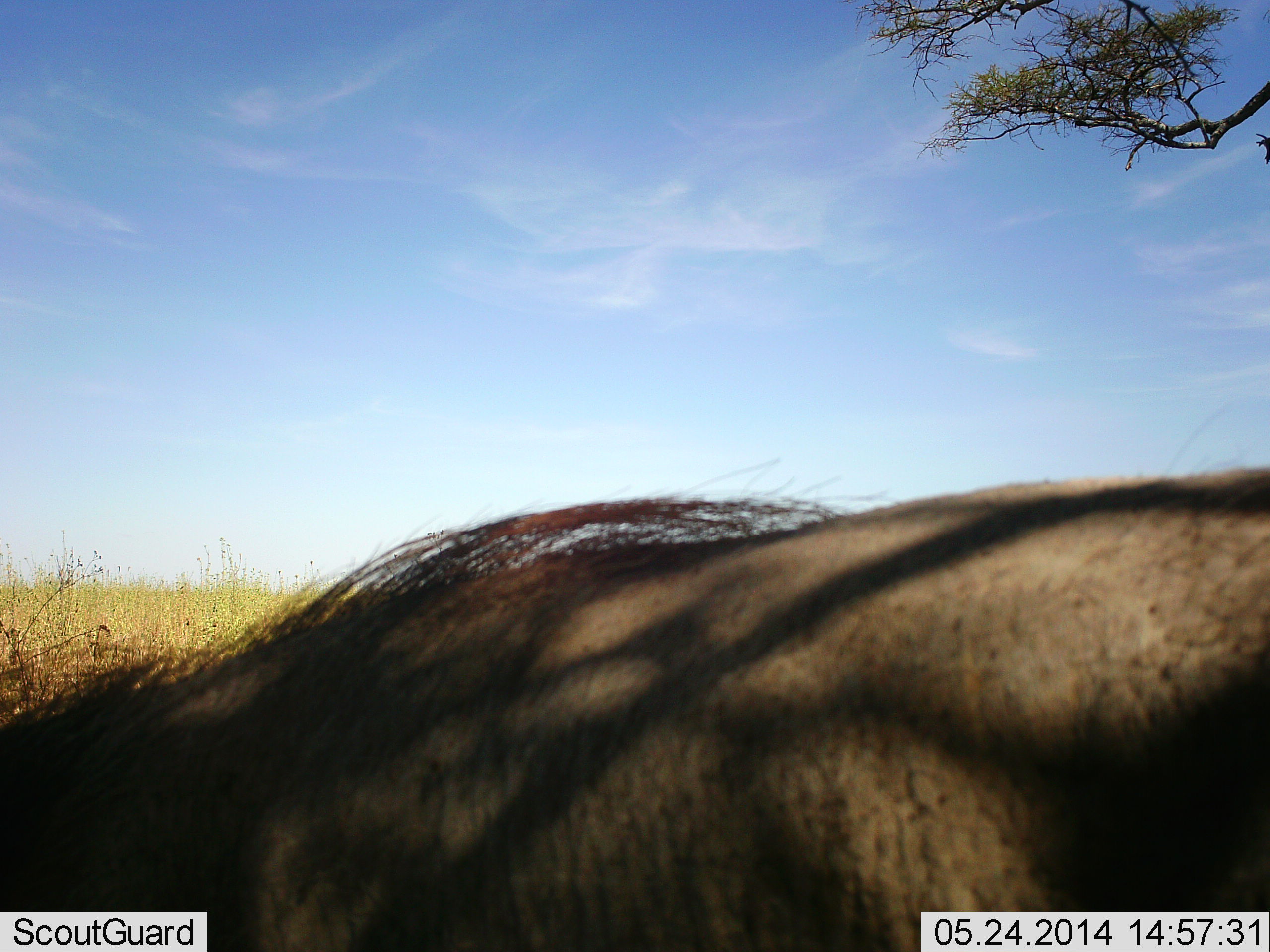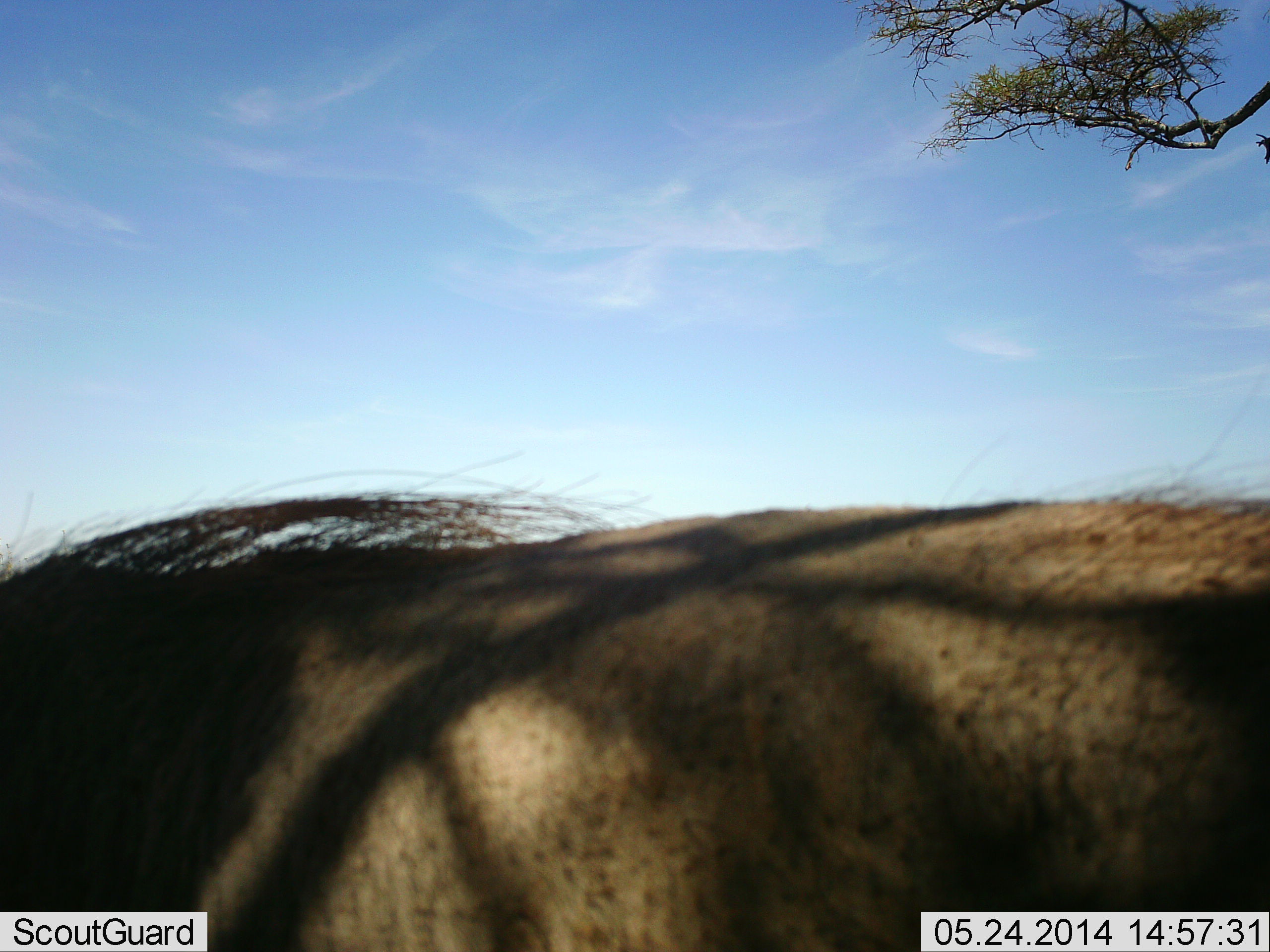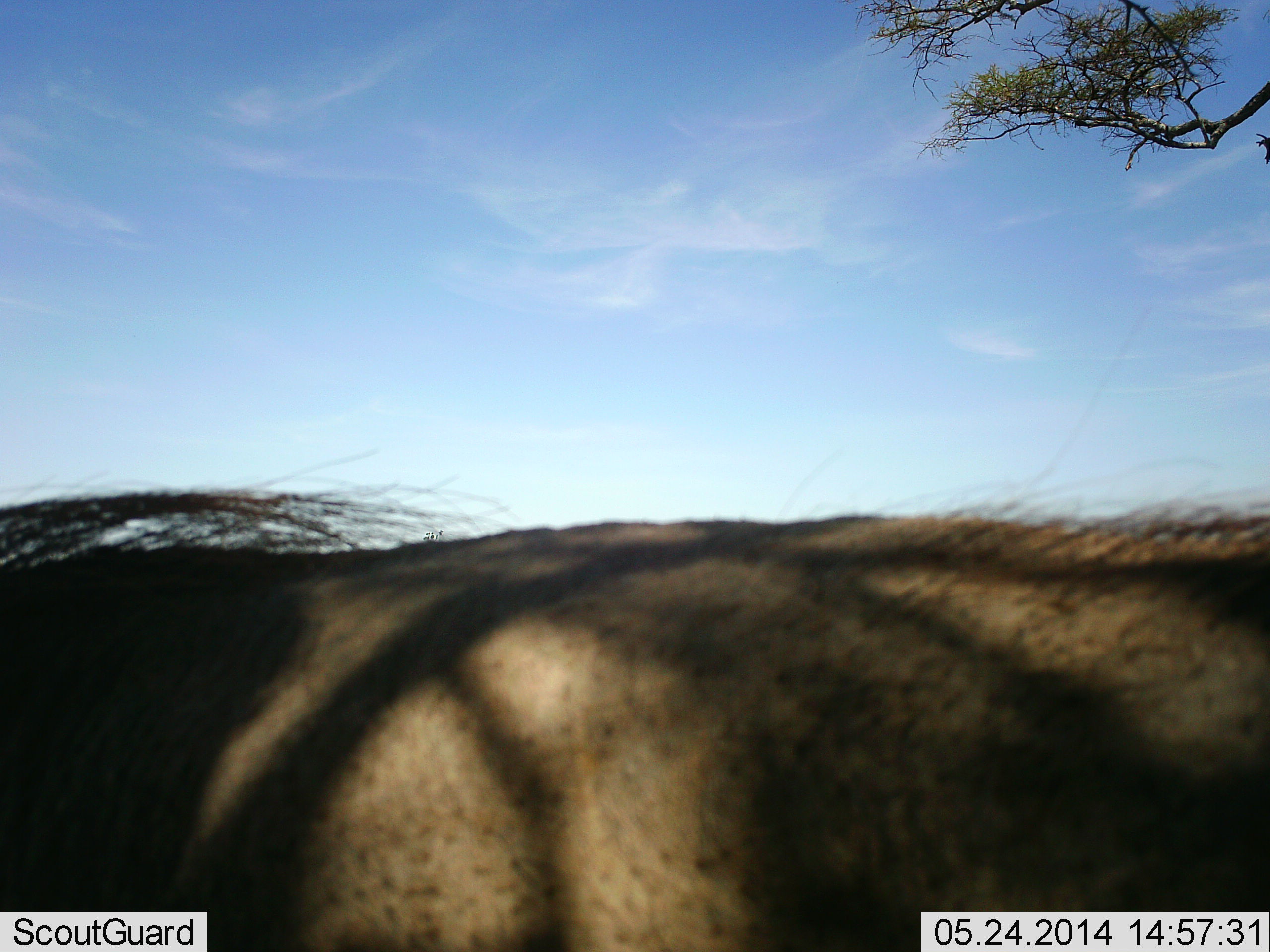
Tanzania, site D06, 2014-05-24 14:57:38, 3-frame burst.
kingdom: Animalia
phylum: Chordata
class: Mammalia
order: Artiodactyla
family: Suidae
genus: Phacochoerus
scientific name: Phacochoerus africanus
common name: warthog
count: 1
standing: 20%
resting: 0%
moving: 70%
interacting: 0%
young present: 0%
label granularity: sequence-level